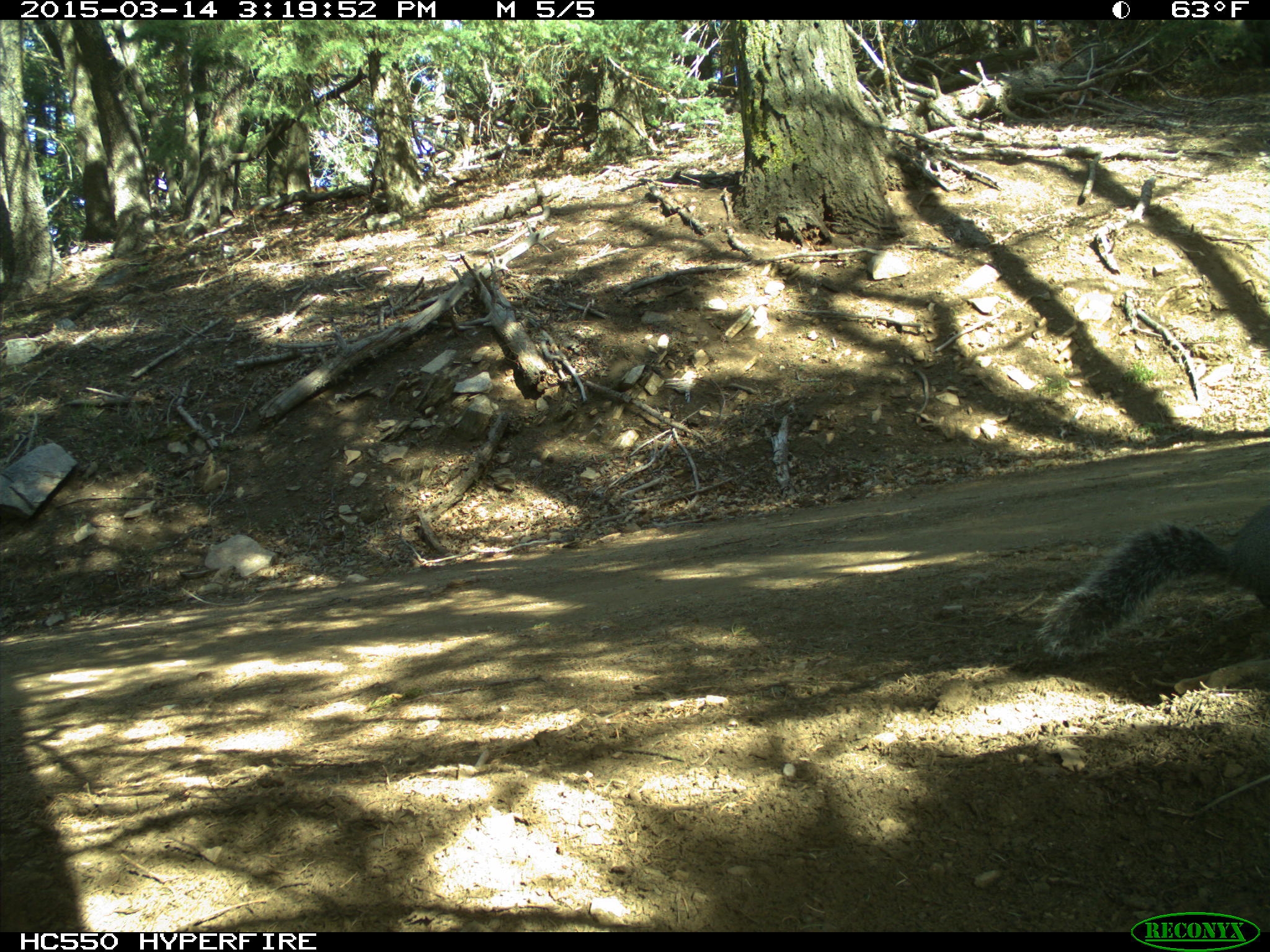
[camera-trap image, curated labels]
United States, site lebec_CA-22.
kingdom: Animalia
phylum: Chordata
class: Mammalia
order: Rodentia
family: Sciuridae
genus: Sciurus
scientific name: Sciurus carolinensis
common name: eastern gray squirrel